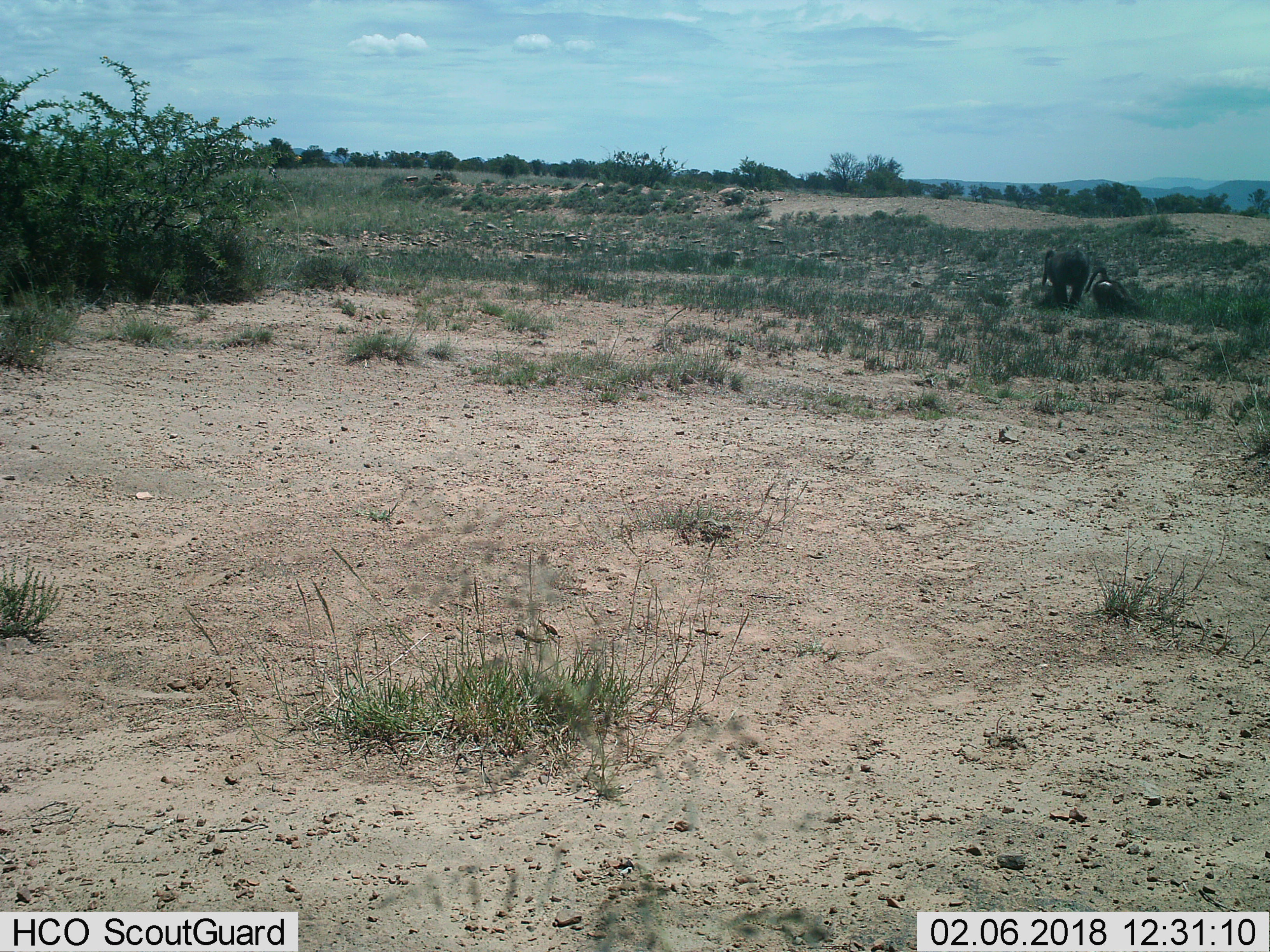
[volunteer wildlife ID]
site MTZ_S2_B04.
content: unidentified animal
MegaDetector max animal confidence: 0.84